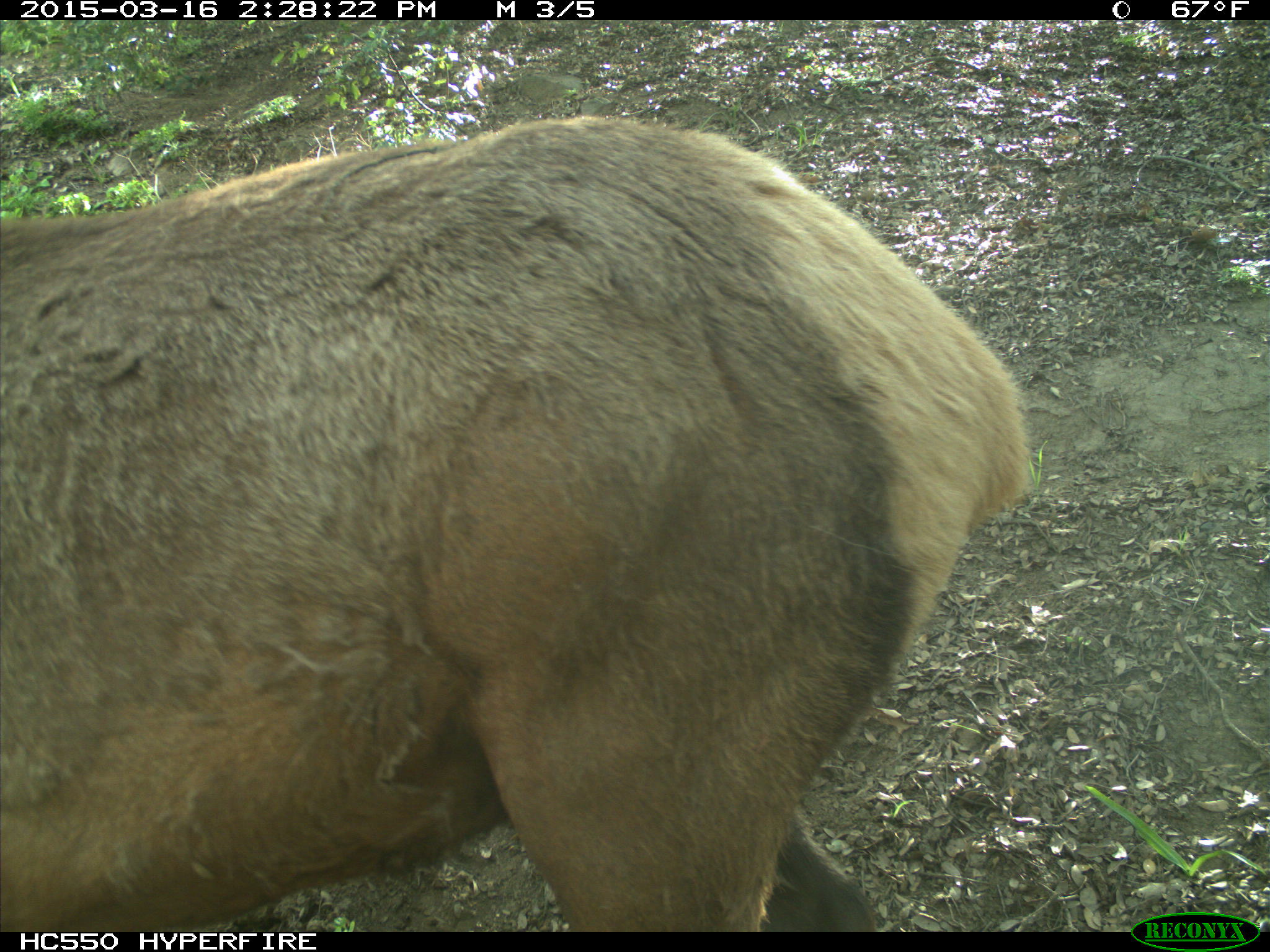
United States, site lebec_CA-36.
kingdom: Animalia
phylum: Chordata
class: Mammalia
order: Artiodactyla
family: Cervidae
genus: Cervus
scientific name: Cervus canadensis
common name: elk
Cervus canadensis (elk).